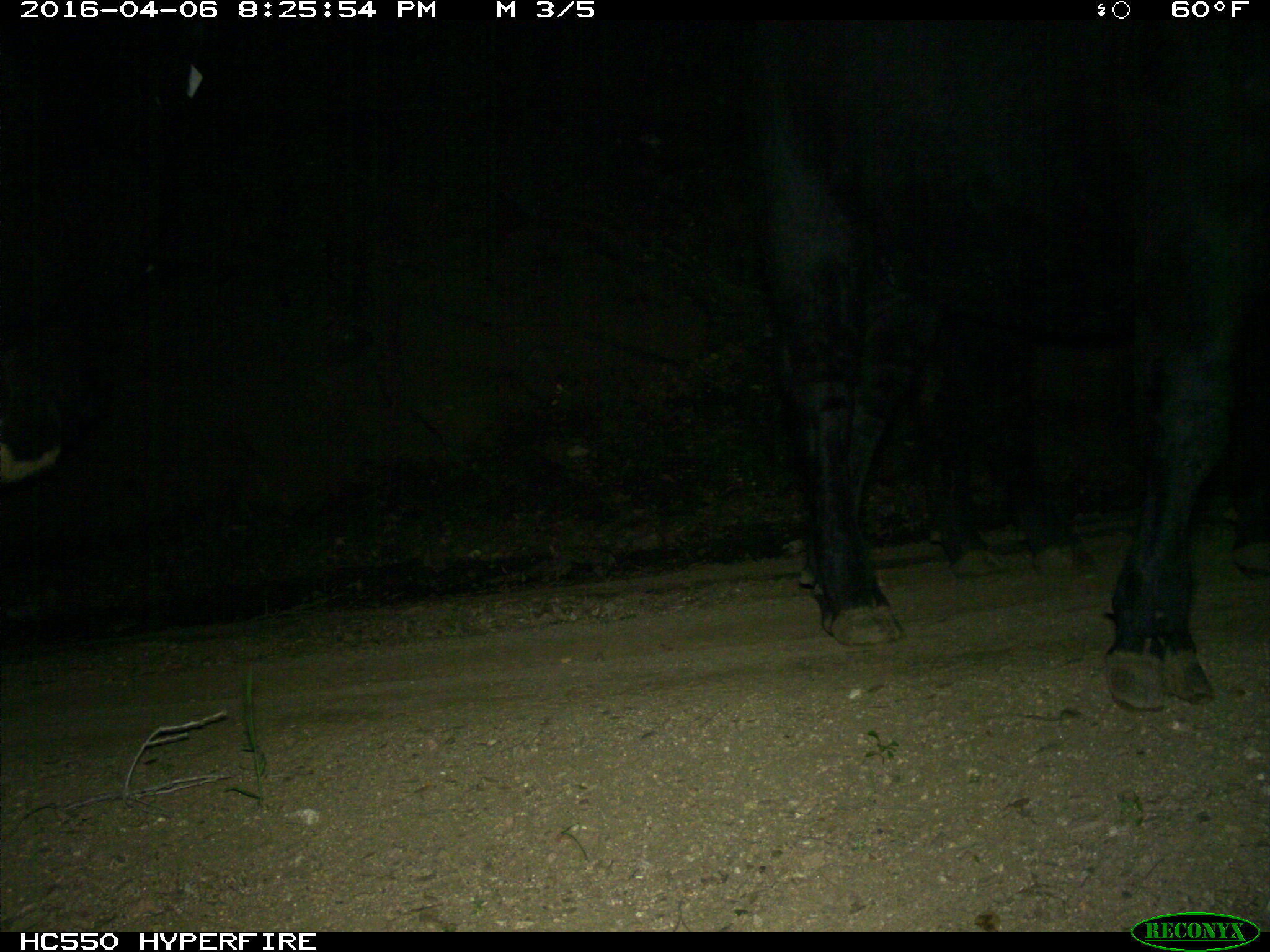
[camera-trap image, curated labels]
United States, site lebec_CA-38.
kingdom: Animalia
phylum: Chordata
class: Mammalia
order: Artiodactyla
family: Bovidae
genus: Bos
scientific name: Bos taurus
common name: domestic cow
Bos taurus (domestic cow).